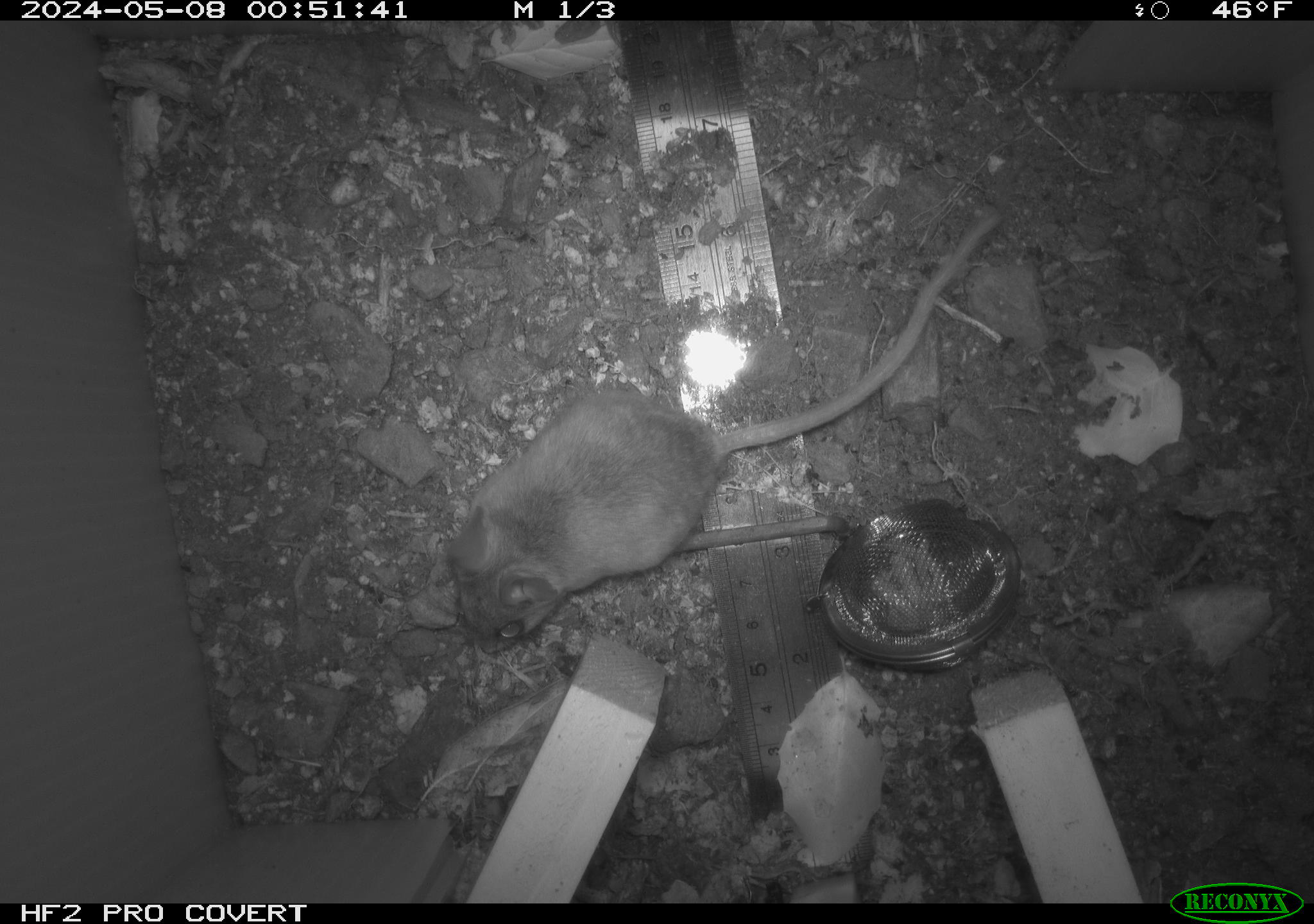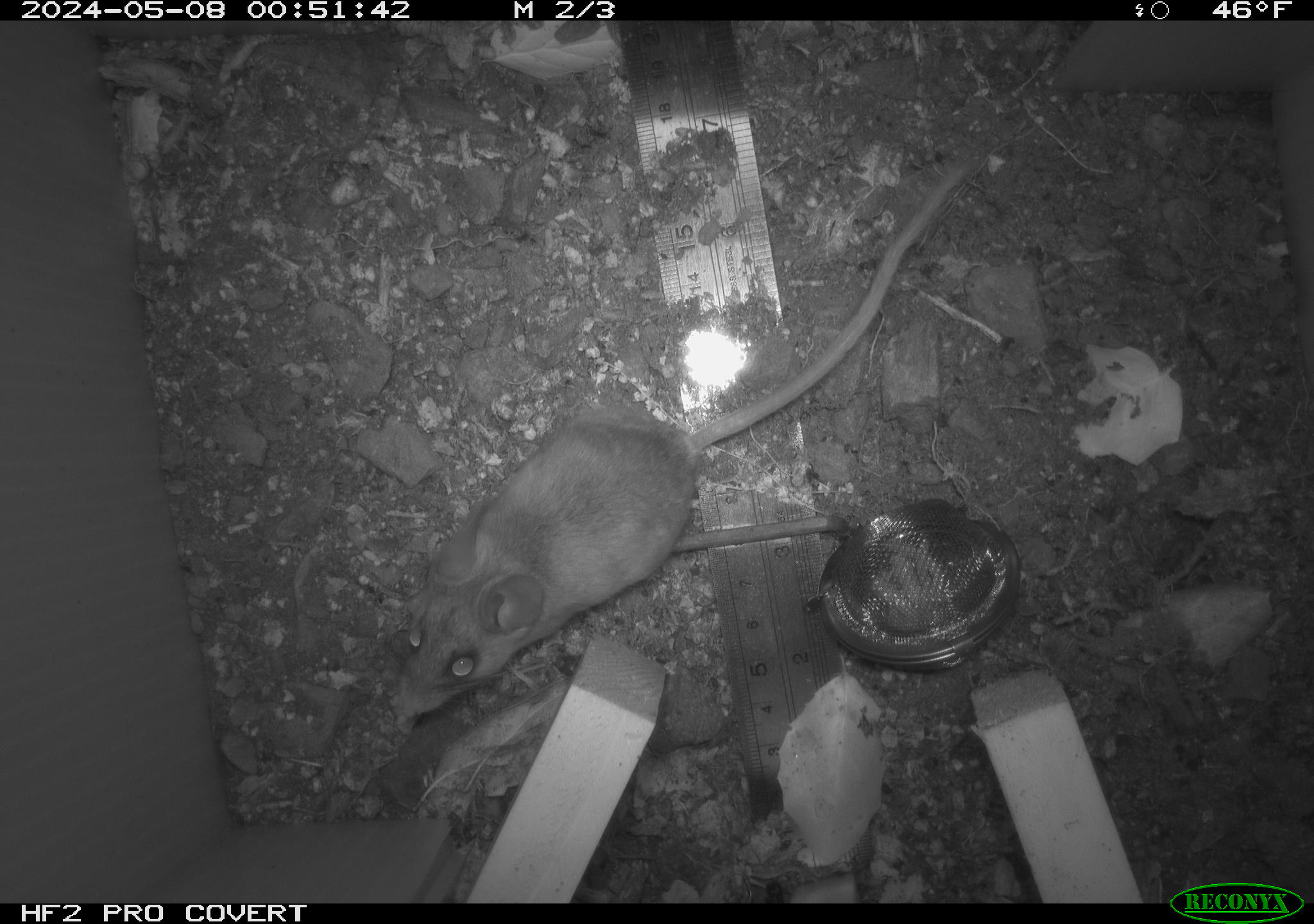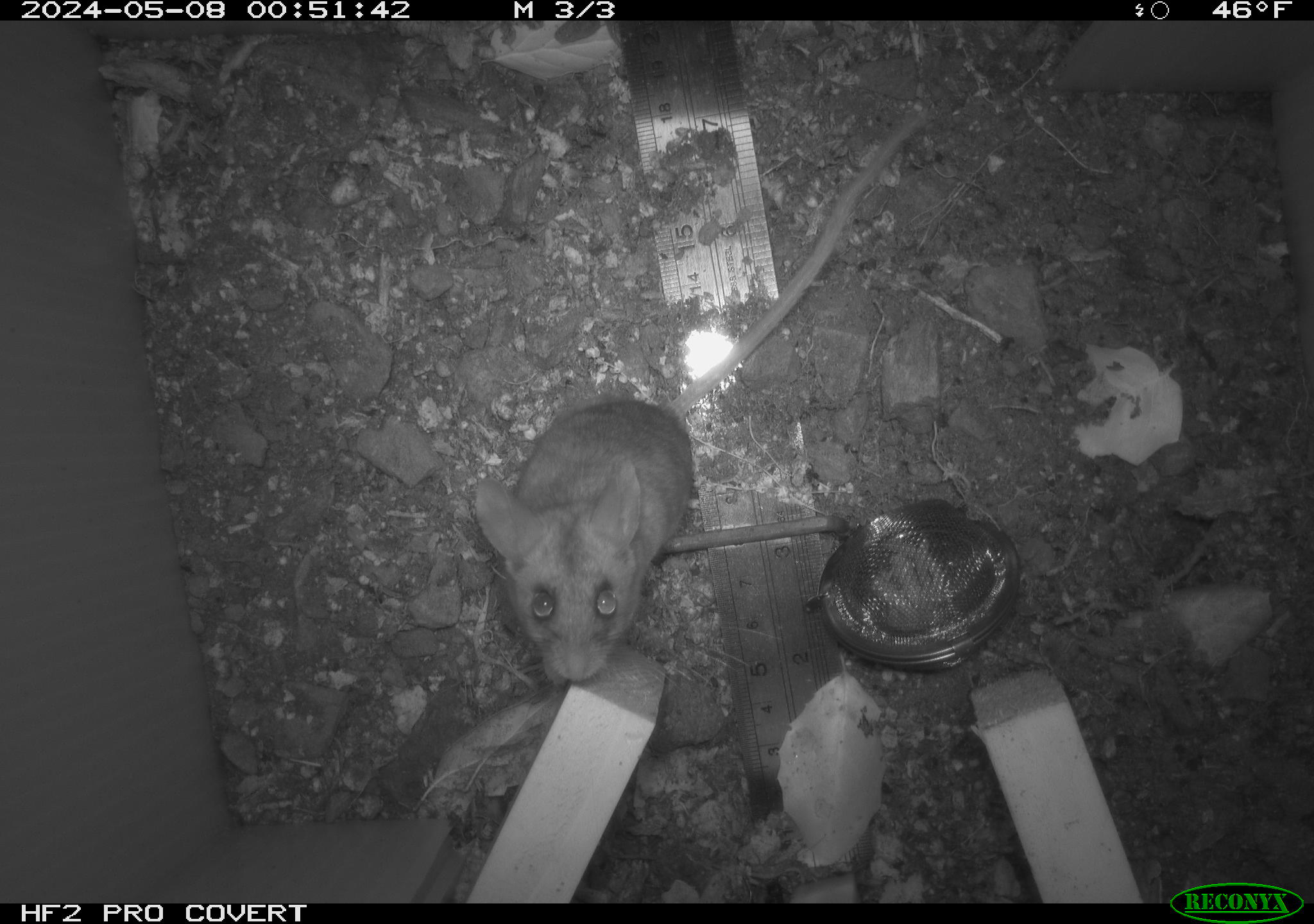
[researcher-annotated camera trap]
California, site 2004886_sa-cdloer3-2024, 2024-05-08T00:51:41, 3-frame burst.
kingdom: Animalia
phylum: Chordata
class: Mammalia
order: Rodentia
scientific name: Rodentia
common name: mouse species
Mouse species (Rodentia).